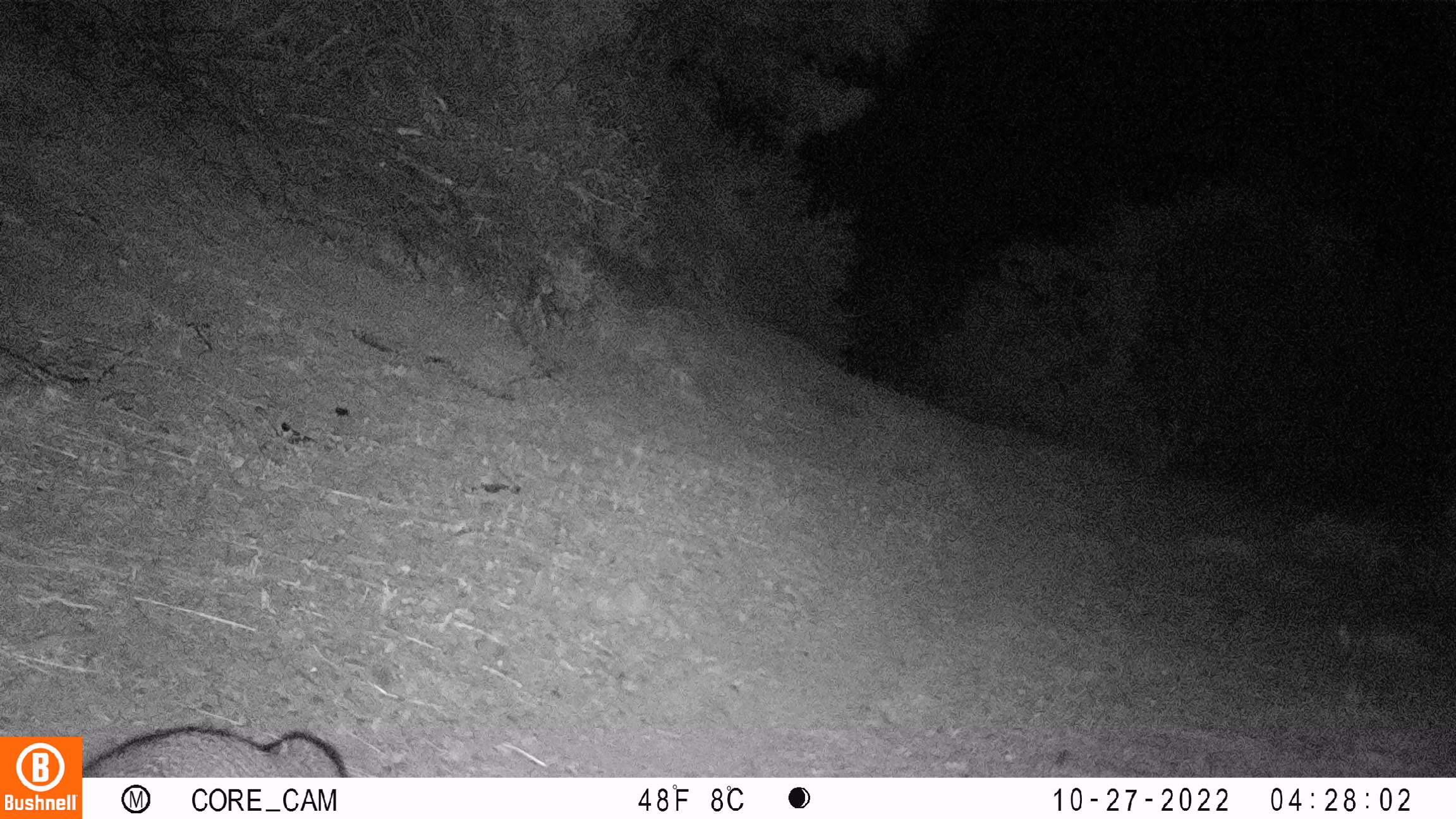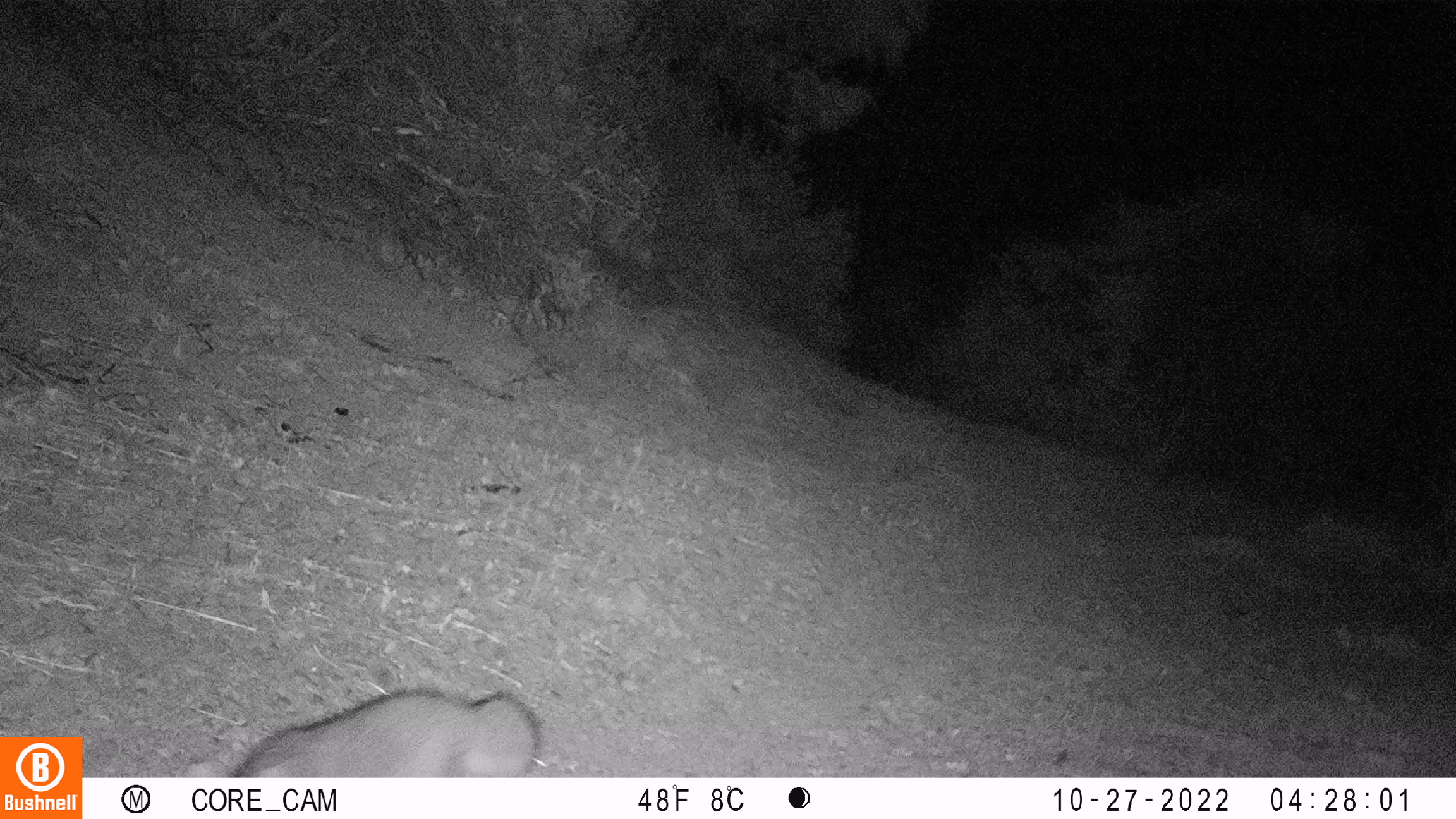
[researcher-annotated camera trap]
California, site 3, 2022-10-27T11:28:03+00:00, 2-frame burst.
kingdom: Animalia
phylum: Chordata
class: Mammalia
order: Carnivora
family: Canidae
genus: Urocyon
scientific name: Urocyon cinereoargenteus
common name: gray fox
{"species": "gray fox (Urocyon cinereoargenteus)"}